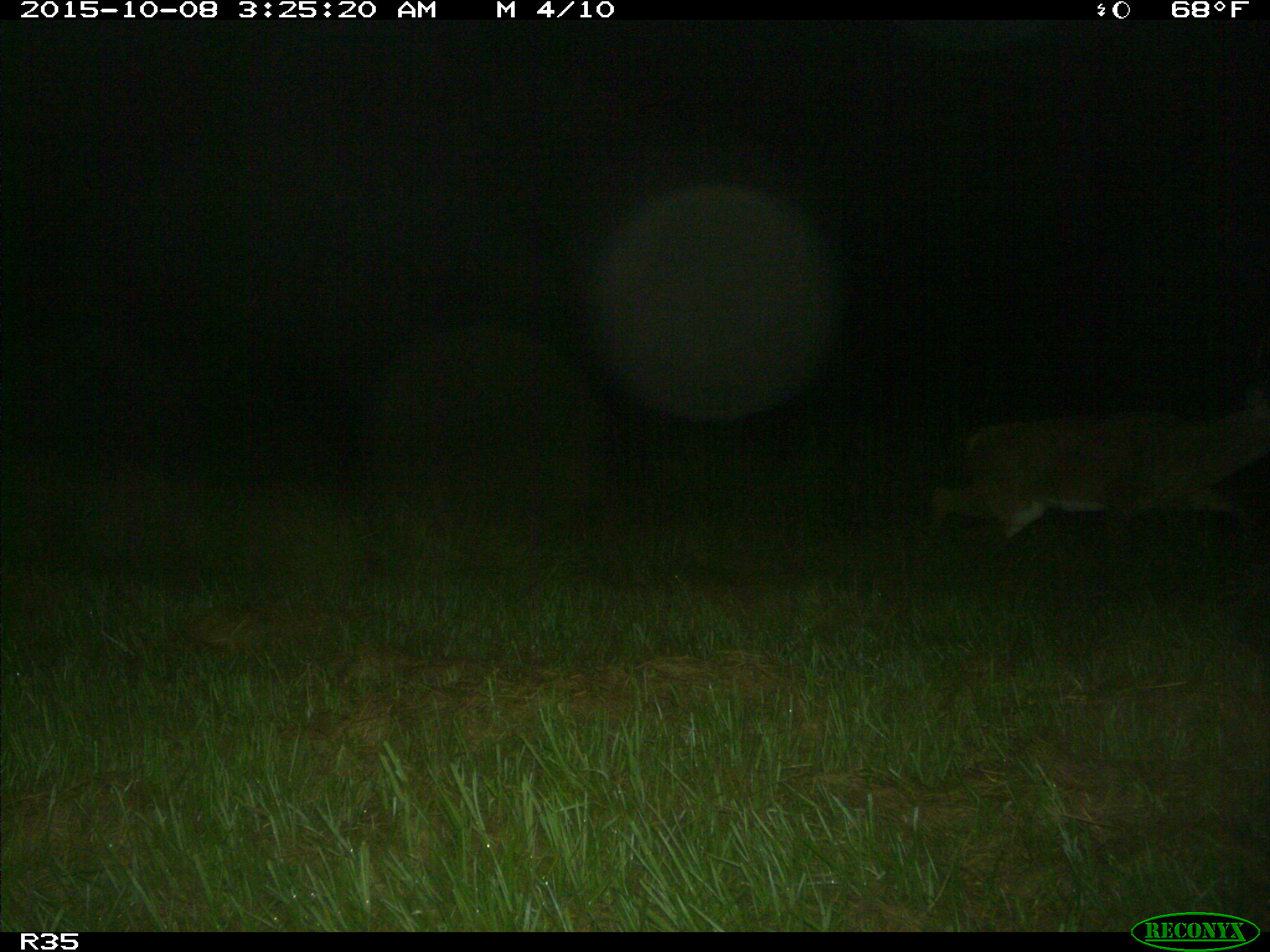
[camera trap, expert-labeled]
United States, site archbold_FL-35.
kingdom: Animalia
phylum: Chordata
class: Mammalia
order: Artiodactyla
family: Cervidae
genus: Odocoileus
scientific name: Odocoileus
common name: deer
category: unidentified deer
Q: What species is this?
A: Unidentified deer (deer) (Odocoileus).